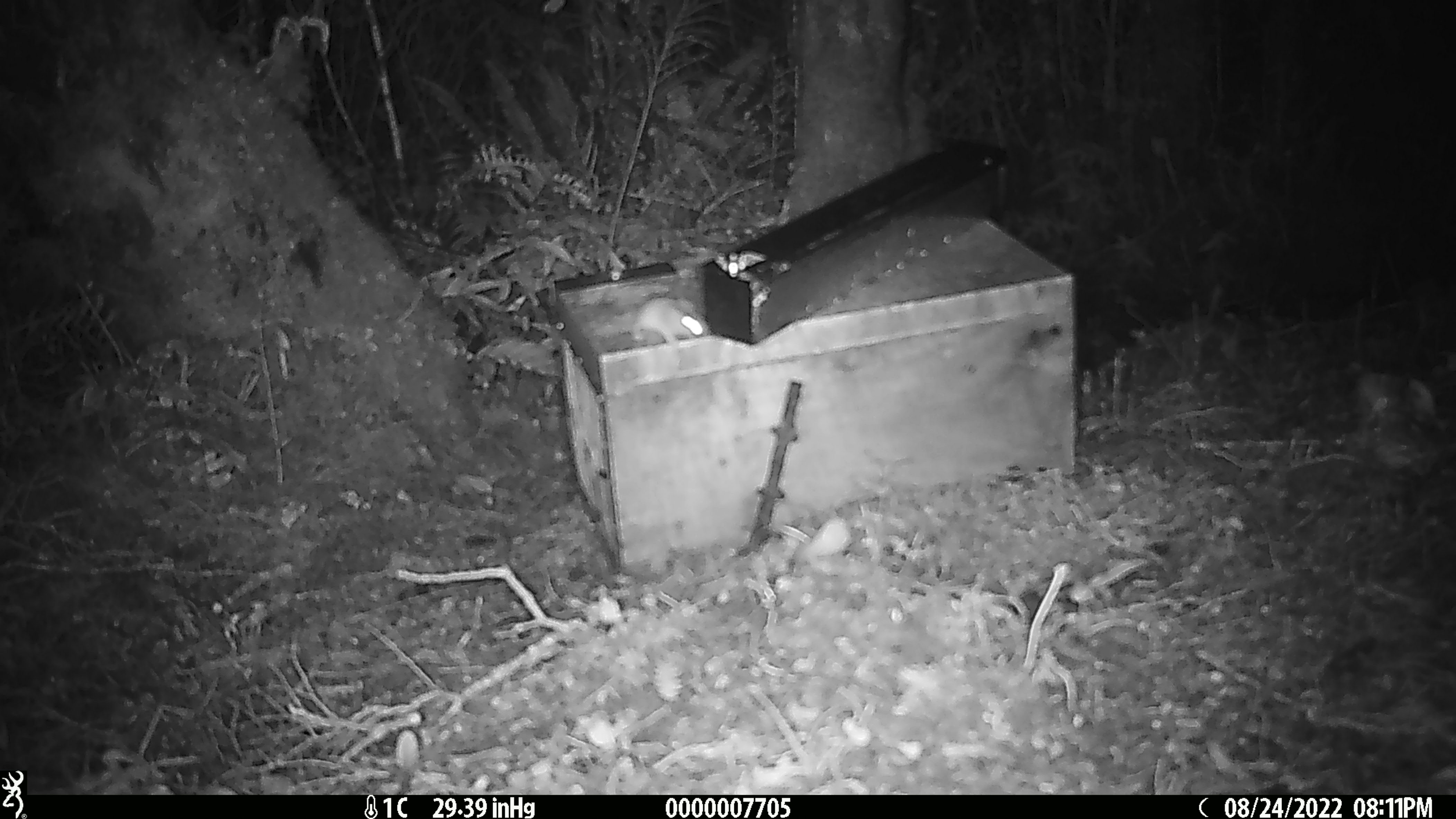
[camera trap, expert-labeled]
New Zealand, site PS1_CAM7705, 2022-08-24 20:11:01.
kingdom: Animalia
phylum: Chordata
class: Mammalia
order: Rodentia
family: Muridae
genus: Mus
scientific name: Mus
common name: mouse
Mouse (Mus).